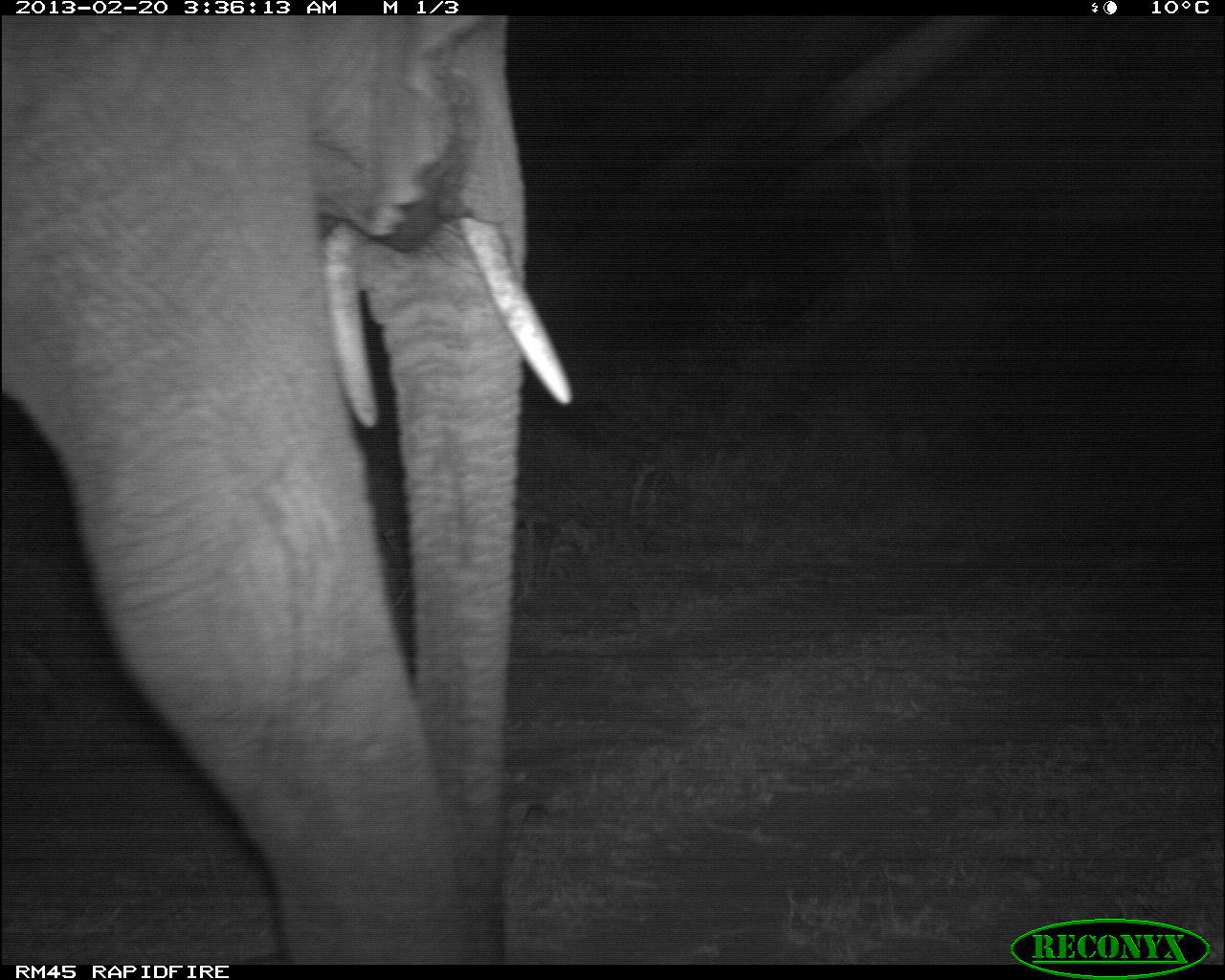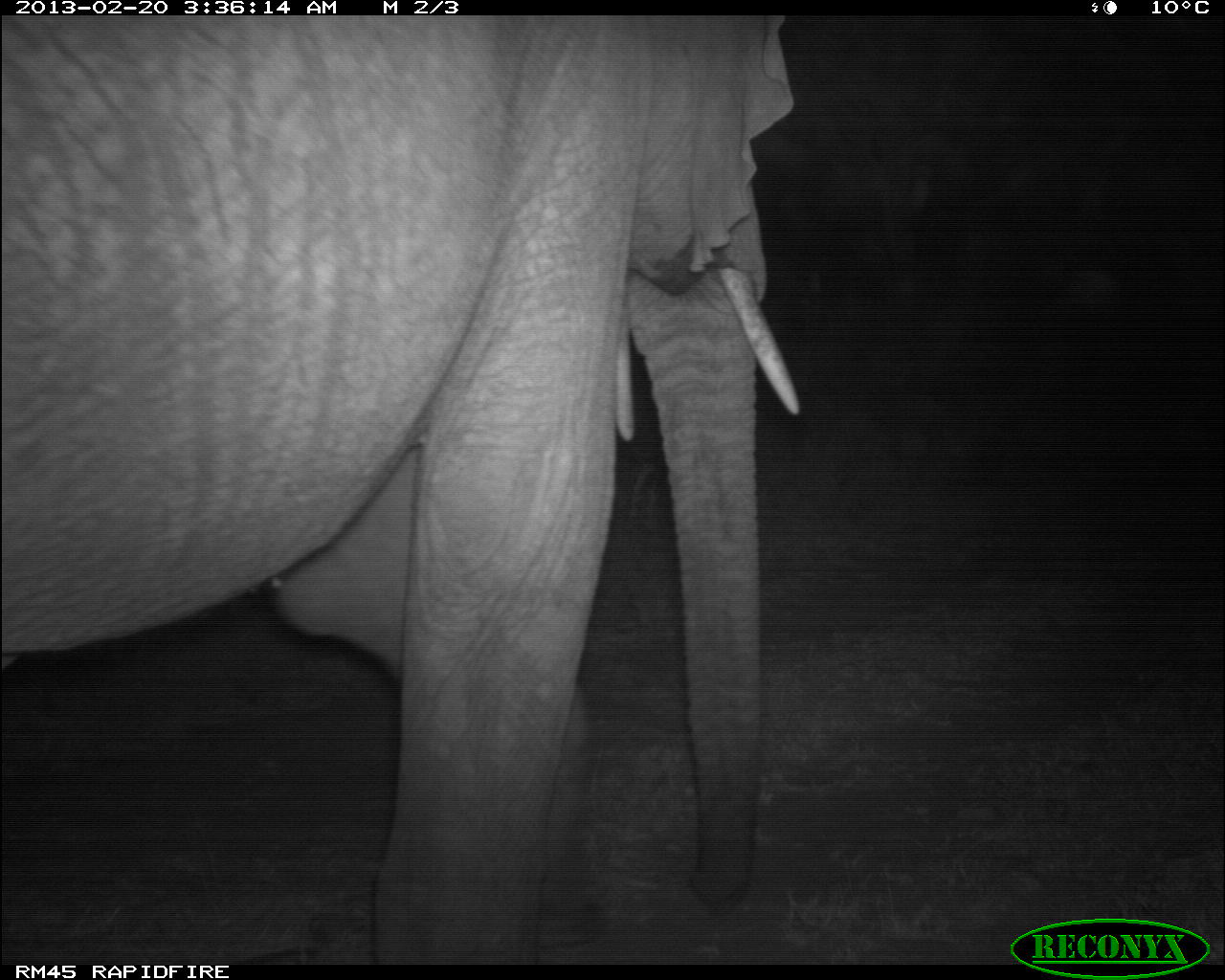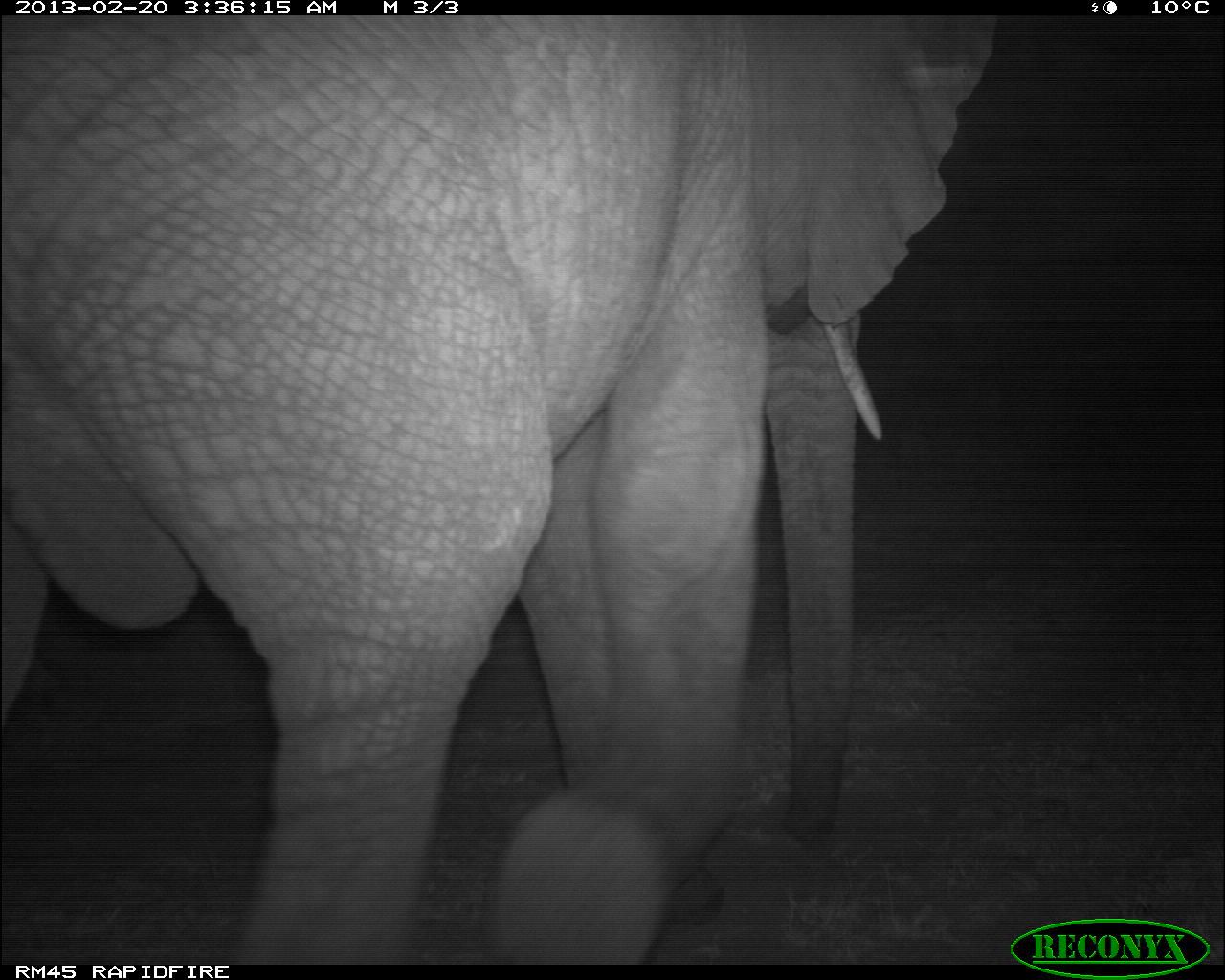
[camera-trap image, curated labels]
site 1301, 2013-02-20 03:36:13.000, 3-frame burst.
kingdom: Animalia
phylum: Chordata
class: Mammalia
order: Proboscidea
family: Elephantidae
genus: Loxodonta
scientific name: Loxodonta africana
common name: african bush elephant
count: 1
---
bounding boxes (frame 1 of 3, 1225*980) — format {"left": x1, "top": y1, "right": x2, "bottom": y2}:
loxodonta africana: {"left": 0, "top": 10, "right": 569, "bottom": 963}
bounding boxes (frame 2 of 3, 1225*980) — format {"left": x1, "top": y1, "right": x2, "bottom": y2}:
loxodonta africana: {"left": 0, "top": 10, "right": 801, "bottom": 963}